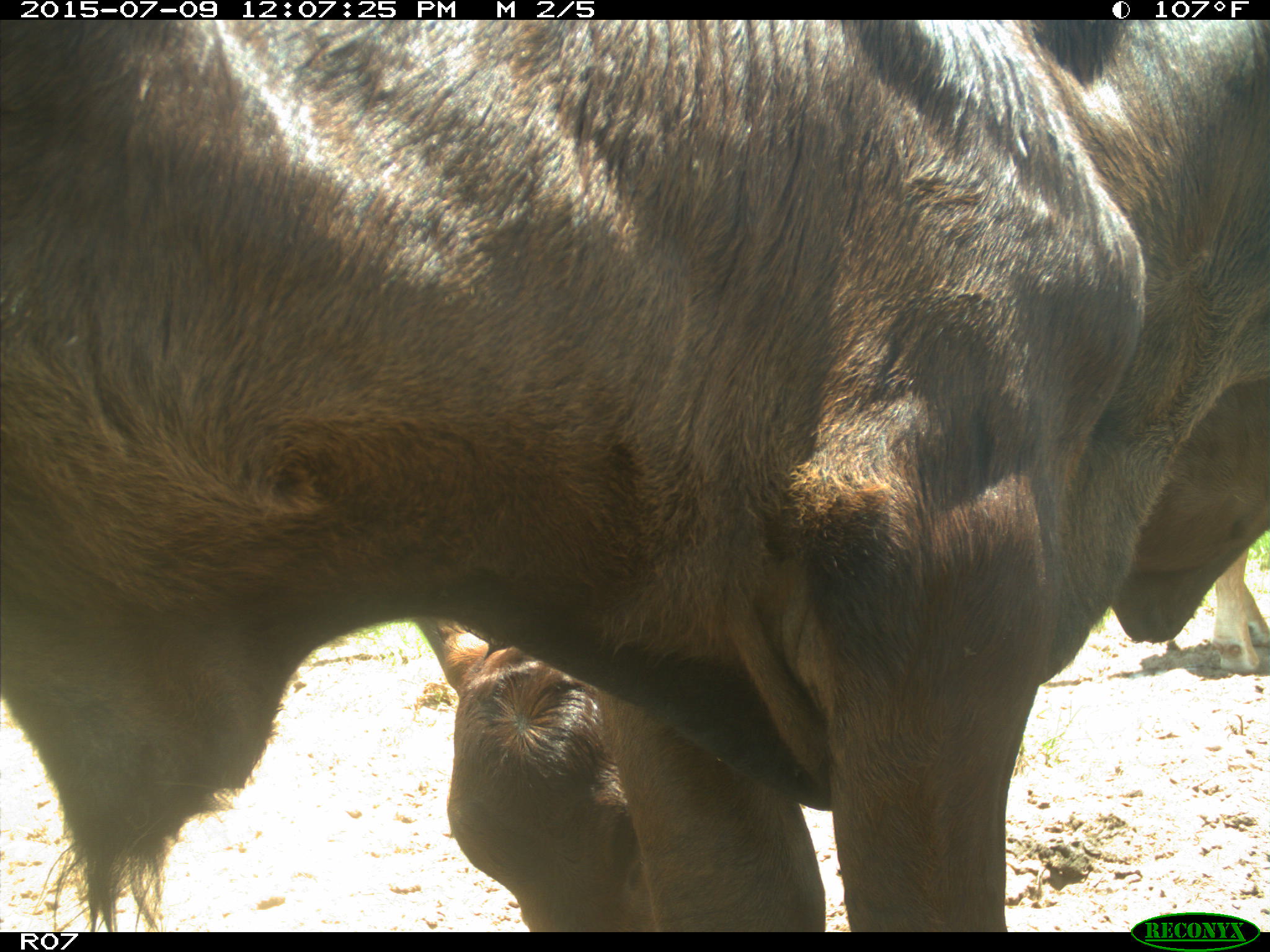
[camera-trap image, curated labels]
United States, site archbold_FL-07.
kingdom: Animalia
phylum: Chordata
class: Mammalia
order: Artiodactyla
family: Bovidae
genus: Bos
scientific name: Bos taurus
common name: domestic cow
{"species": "Bos taurus (domestic cow)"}